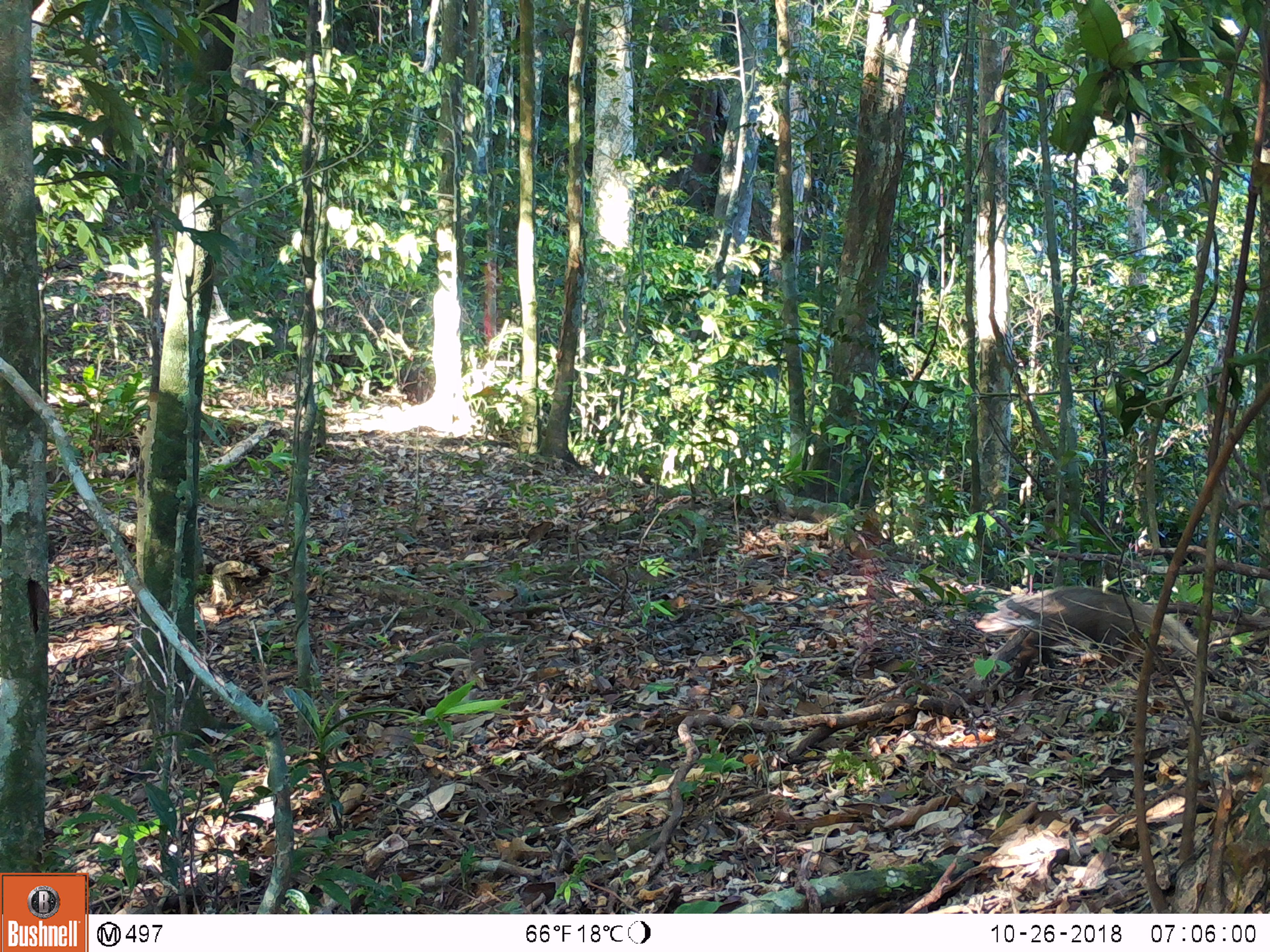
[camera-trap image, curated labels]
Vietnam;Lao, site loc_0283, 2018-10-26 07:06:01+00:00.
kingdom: Animalia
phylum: Chordata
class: Mammalia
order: Carnivora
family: Herpestidae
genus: Urva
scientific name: Urva urva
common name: crab-eating mongoose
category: crab eating mongoose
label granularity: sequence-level